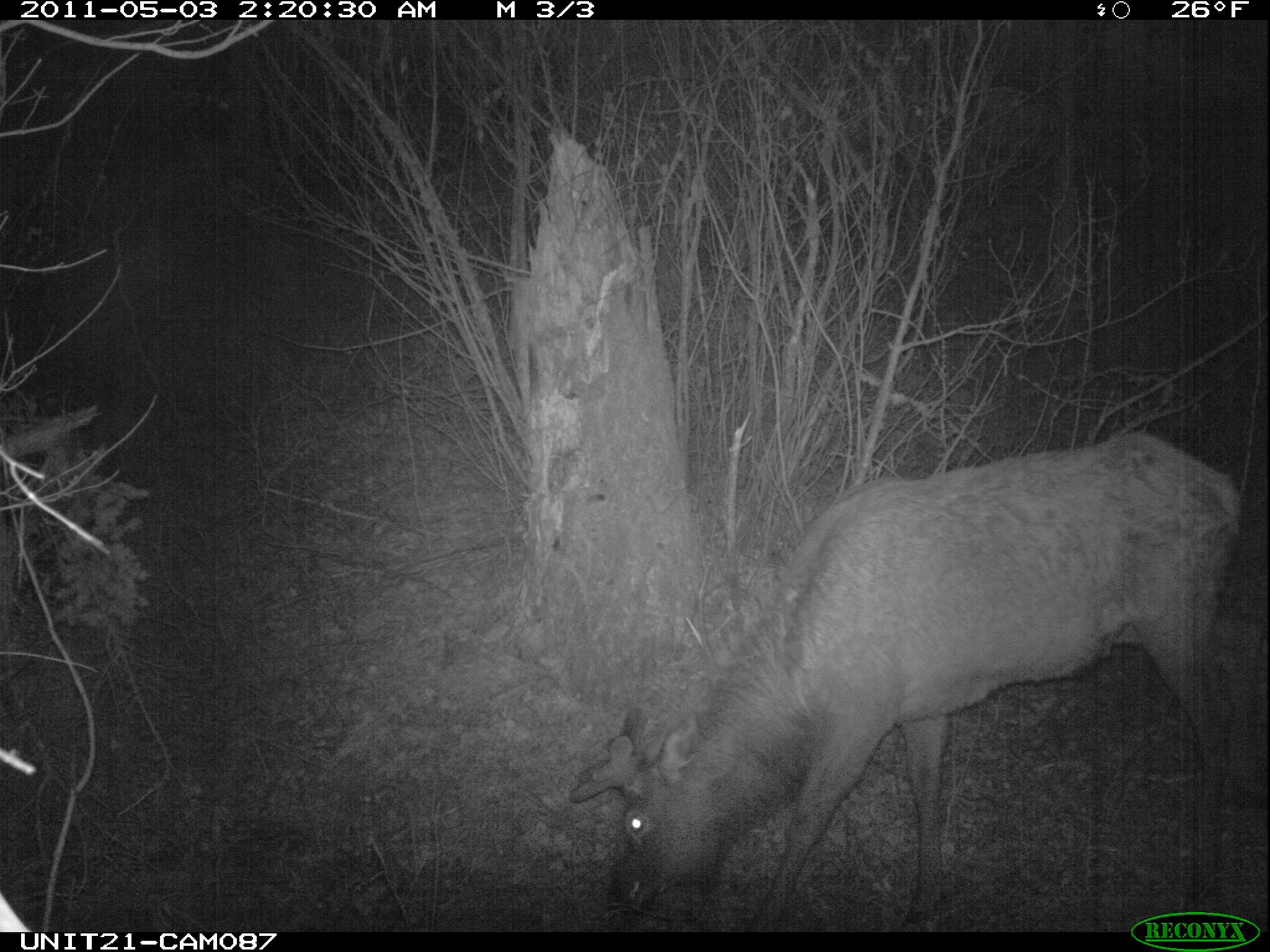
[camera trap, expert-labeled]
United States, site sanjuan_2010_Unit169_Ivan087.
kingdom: Animalia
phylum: Chordata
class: Mammalia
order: Artiodactyla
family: Cervidae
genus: Cervus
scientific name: Cervus elaphus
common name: red deer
Cervus elaphus (red deer).